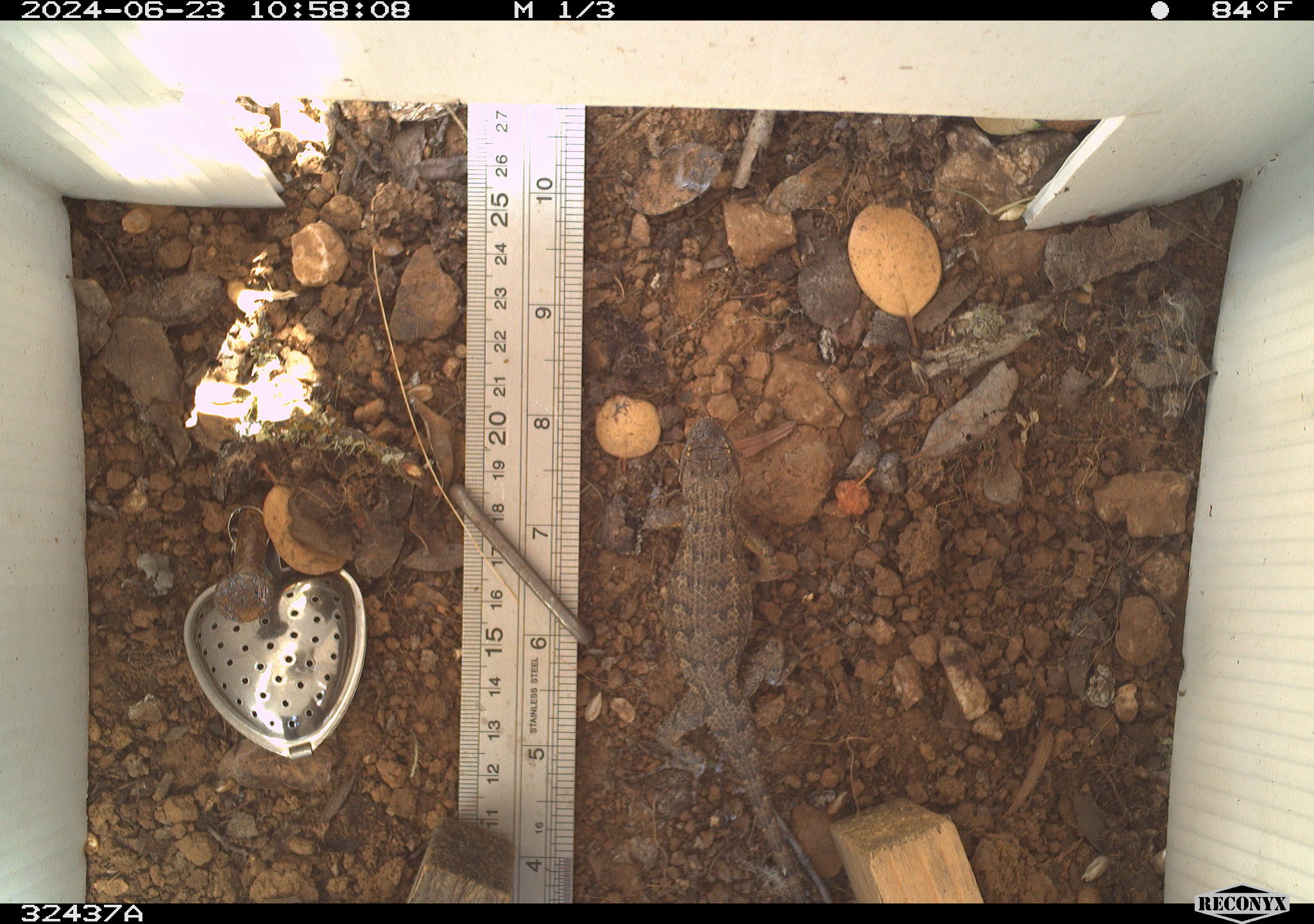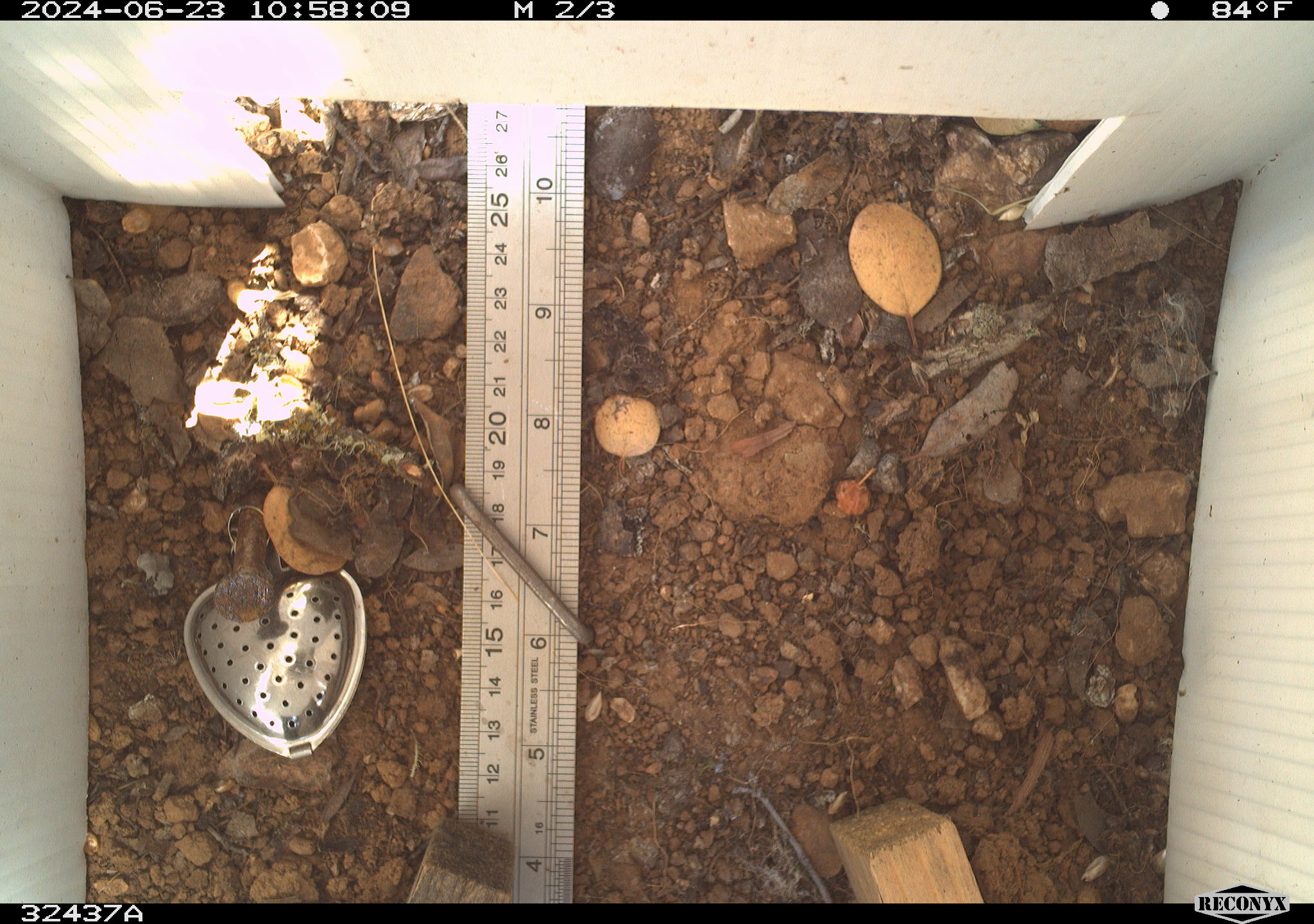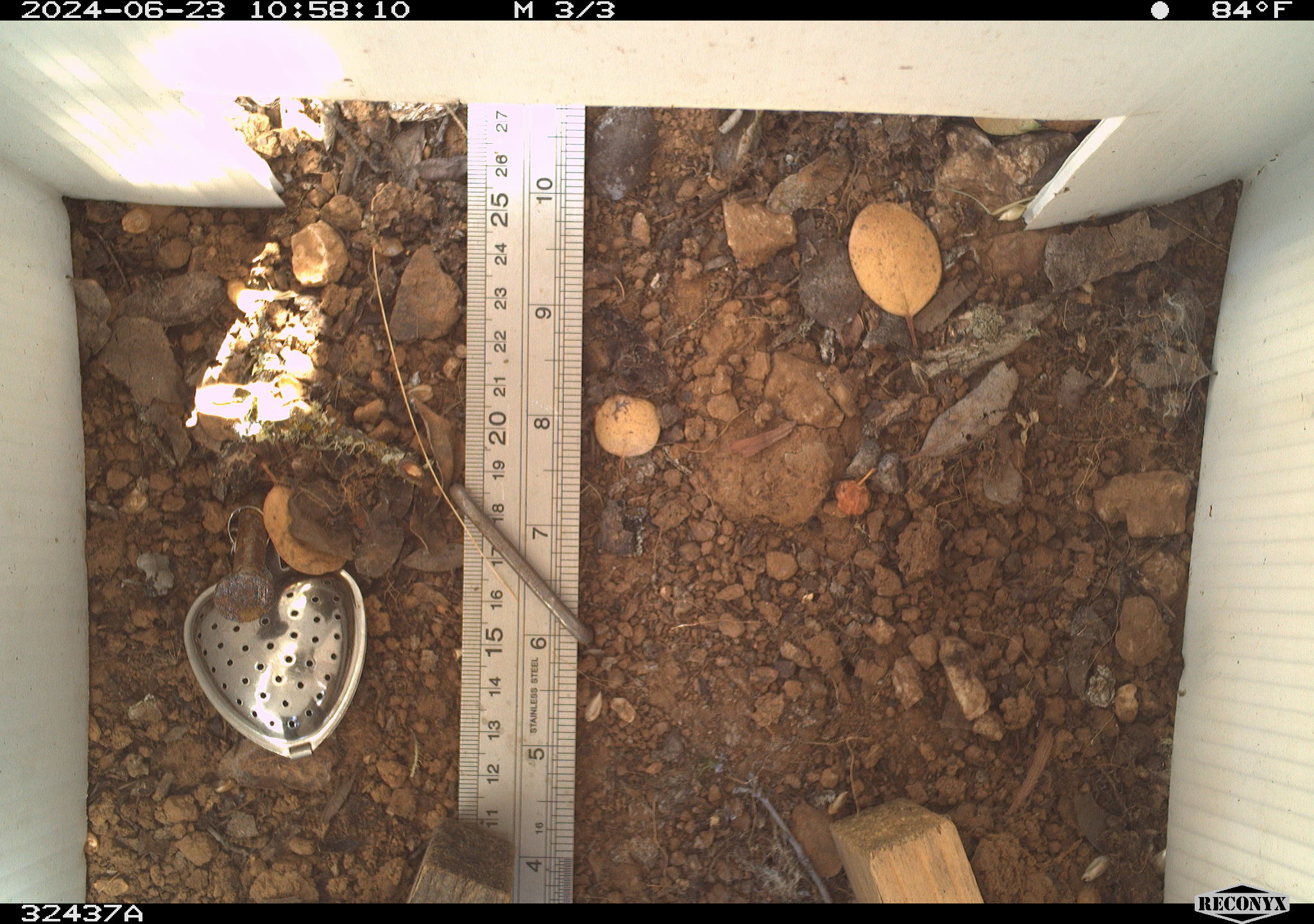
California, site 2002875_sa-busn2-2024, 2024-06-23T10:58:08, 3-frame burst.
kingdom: Animalia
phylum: Chordata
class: Reptilia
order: Squamata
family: Phrynosomatidae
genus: Sceloporus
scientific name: Sceloporus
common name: spiny lizards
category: sceloporus species